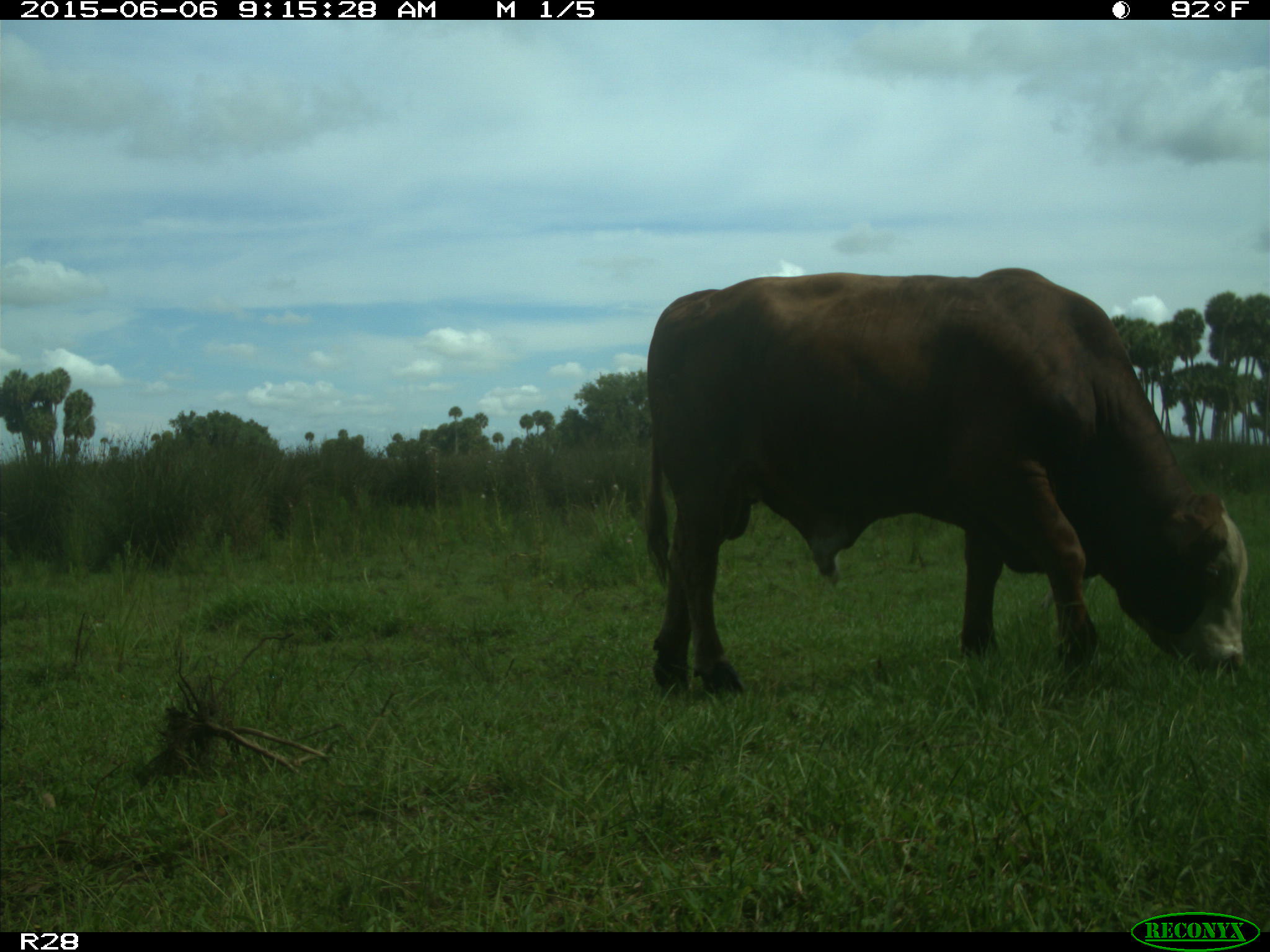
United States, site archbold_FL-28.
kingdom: Animalia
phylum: Chordata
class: Mammalia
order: Artiodactyla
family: Bovidae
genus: Bos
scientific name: Bos taurus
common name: domestic cow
Bos taurus (domestic cow).